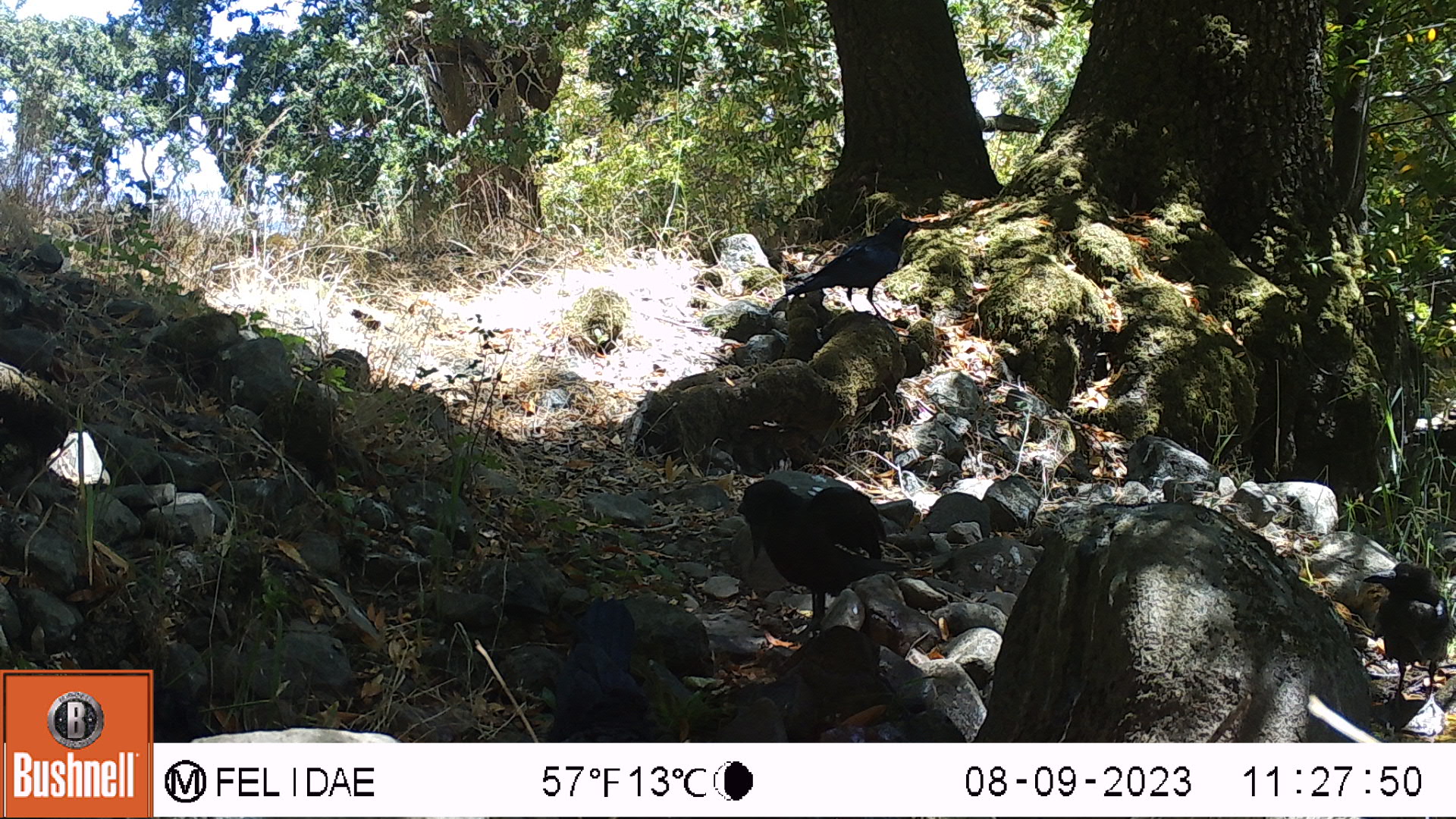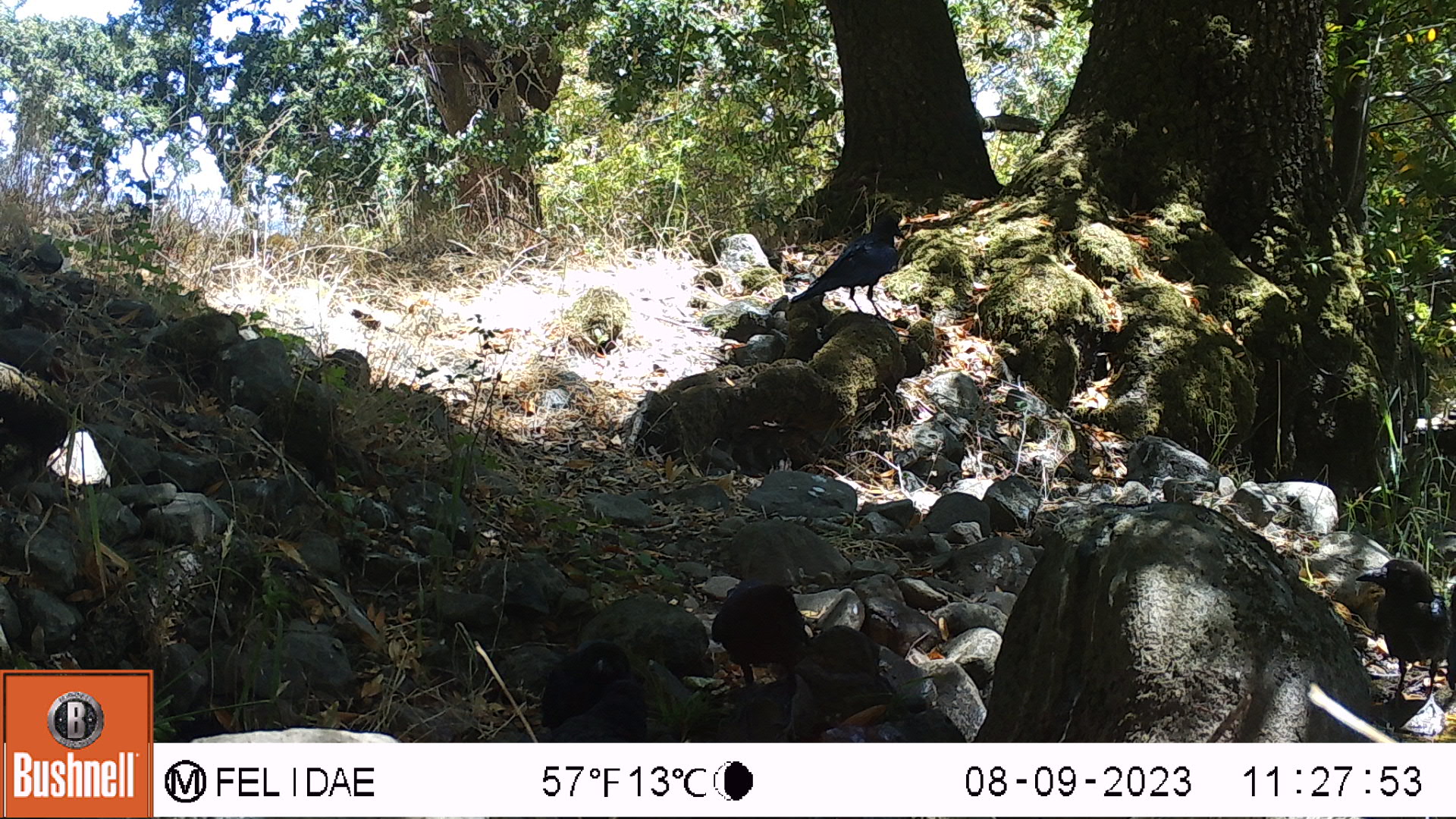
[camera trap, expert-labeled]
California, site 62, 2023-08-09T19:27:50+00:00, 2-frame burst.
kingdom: Animalia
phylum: Chordata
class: Aves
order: Passeriformes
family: Corvidae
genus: Corvus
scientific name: Corvus brachyrhynchos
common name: american crow